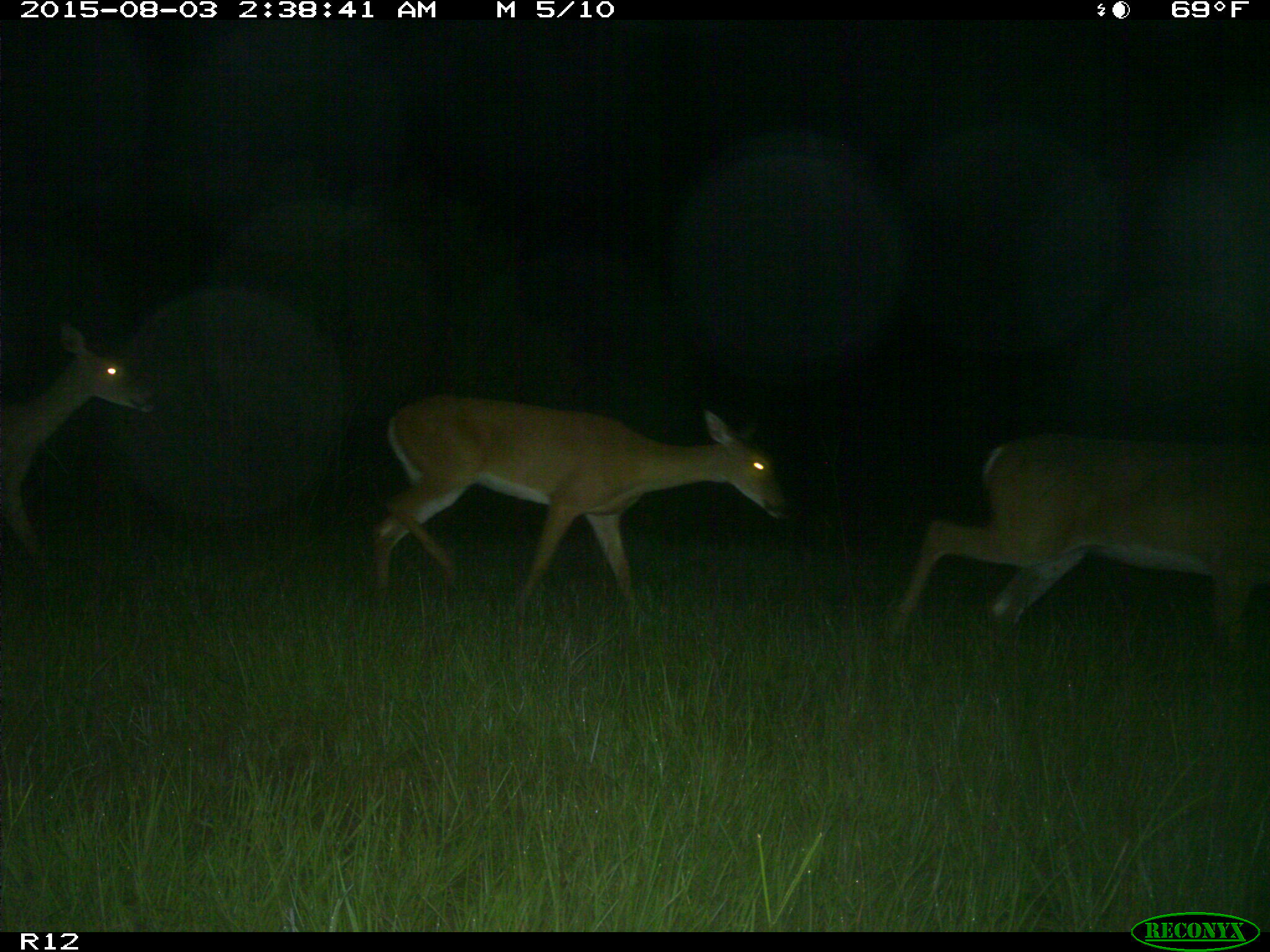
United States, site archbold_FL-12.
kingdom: Animalia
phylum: Chordata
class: Mammalia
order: Artiodactyla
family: Cervidae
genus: Odocoileus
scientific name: Odocoileus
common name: deer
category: unidentified deer